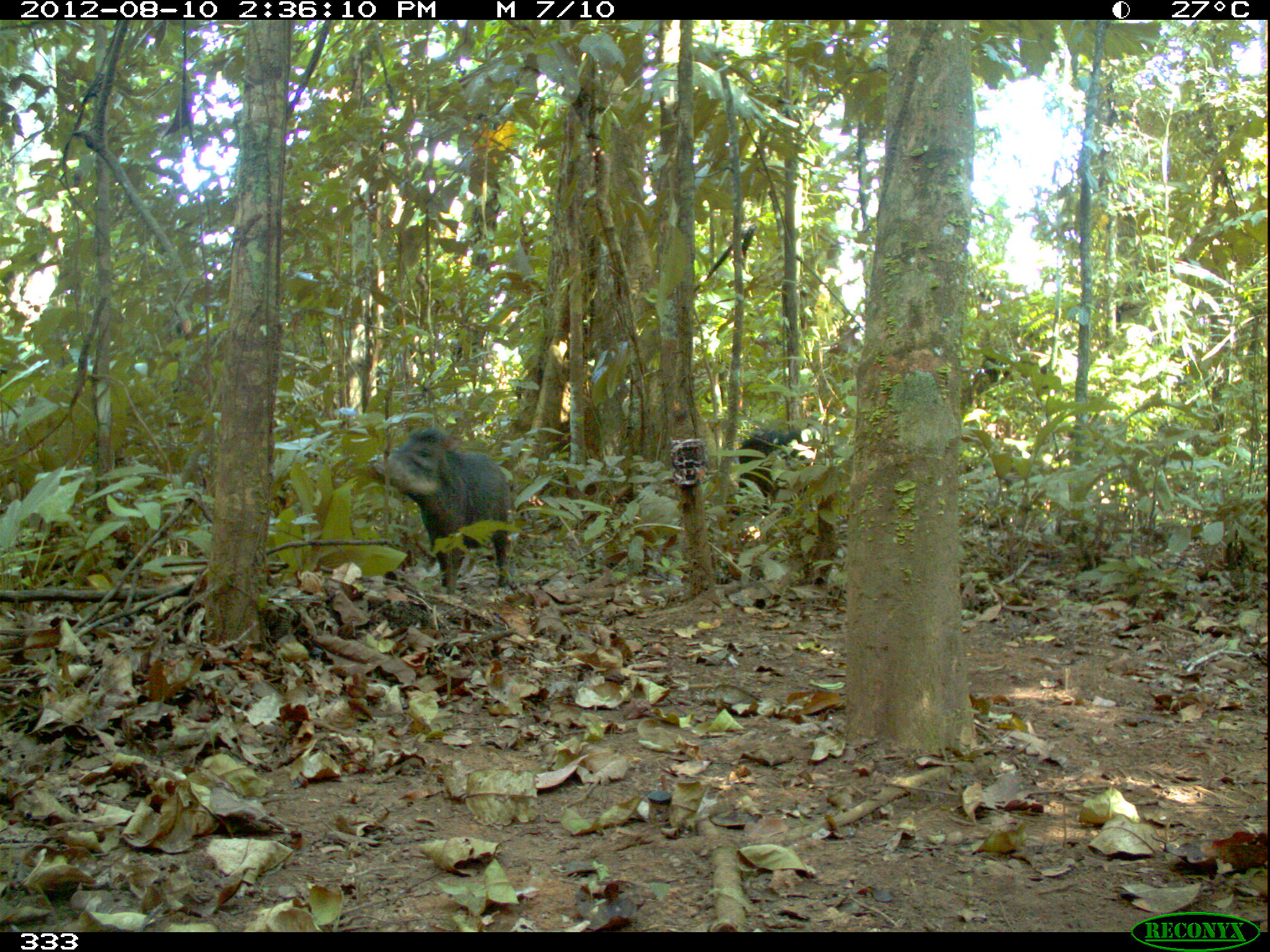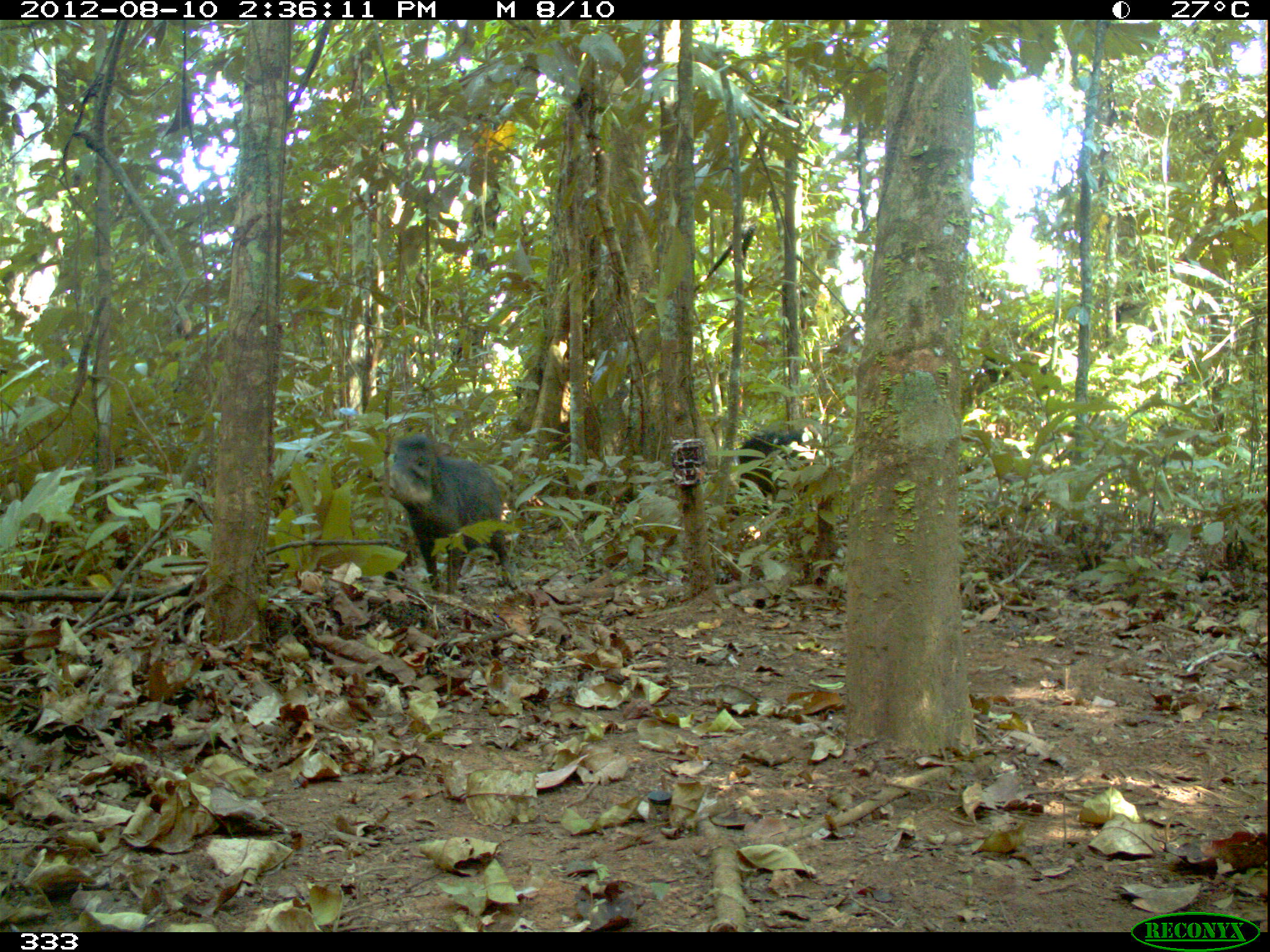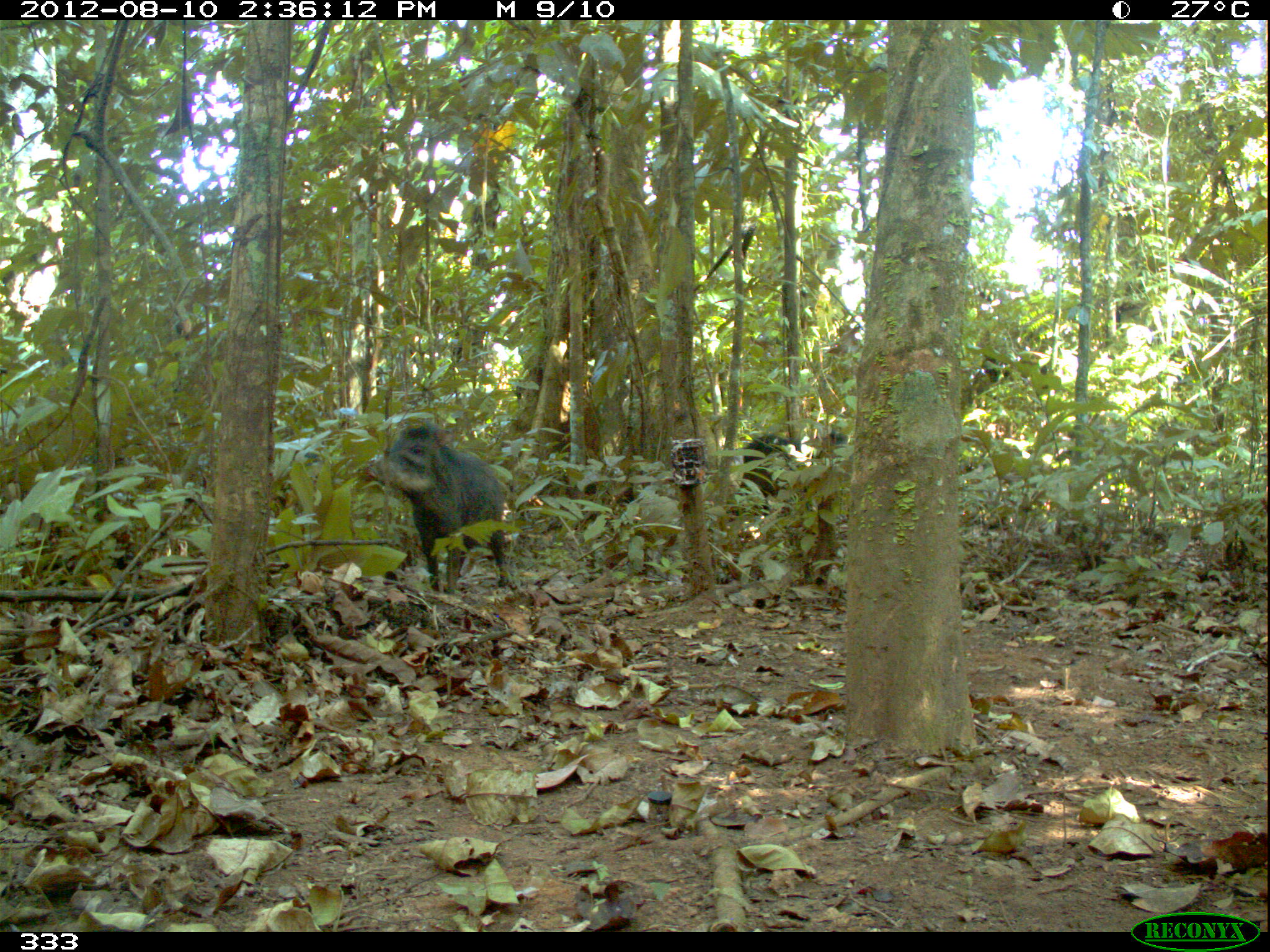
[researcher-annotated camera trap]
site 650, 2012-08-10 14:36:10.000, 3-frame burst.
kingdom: Animalia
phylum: Chordata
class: Mammalia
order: Artiodactyla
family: Tayassuidae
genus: Tayassu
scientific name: Tayassu pecari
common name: white-lipped peccary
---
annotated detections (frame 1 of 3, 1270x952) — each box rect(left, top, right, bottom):
tayassu pecari: rect(363, 424, 514, 598); rect(736, 428, 810, 515)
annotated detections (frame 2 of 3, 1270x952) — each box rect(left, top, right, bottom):
tayassu pecari: rect(377, 434, 515, 597); rect(737, 430, 810, 516)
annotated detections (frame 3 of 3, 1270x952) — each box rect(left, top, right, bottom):
tayassu pecari: rect(361, 423, 509, 591); rect(737, 431, 847, 516)